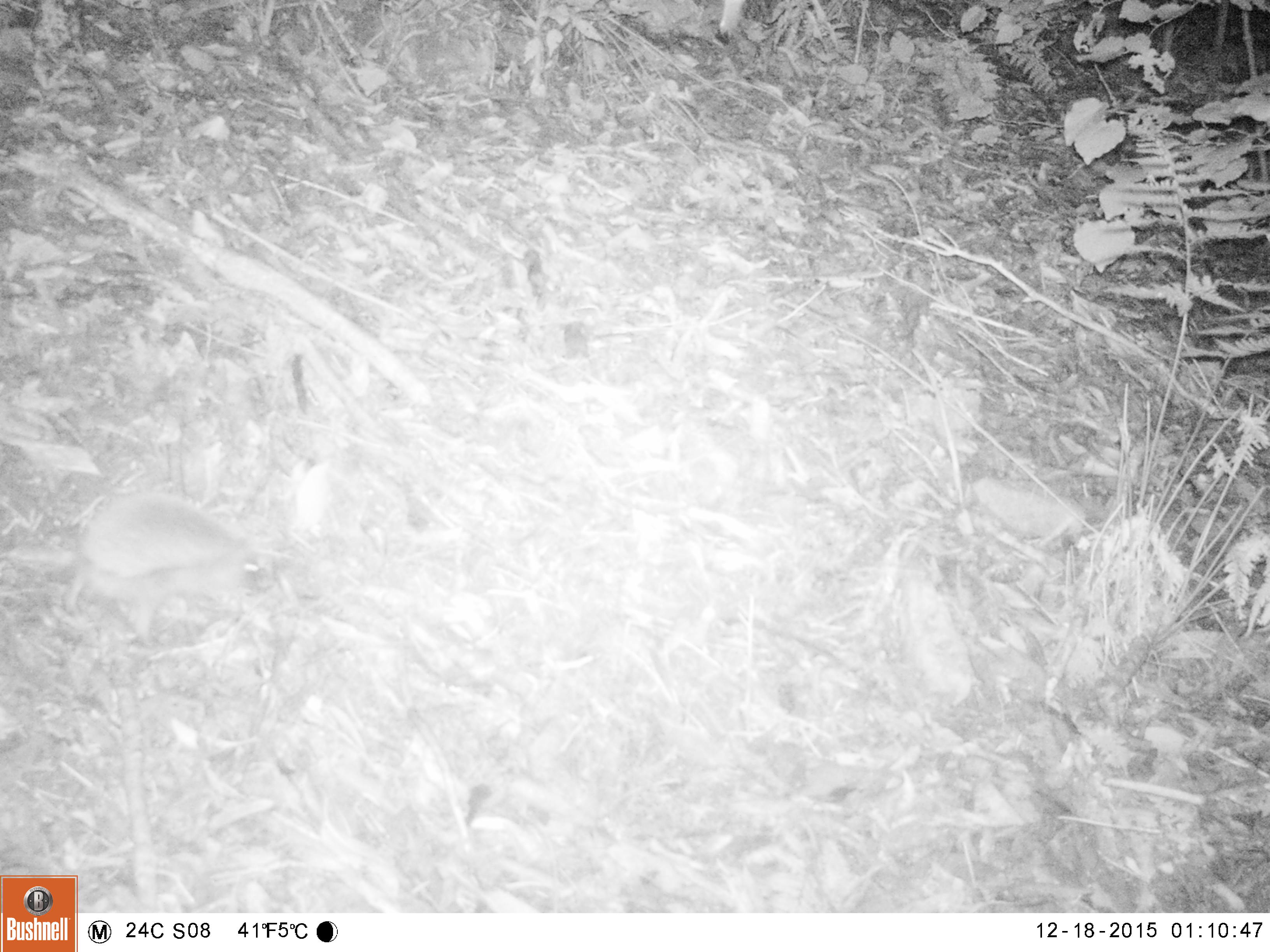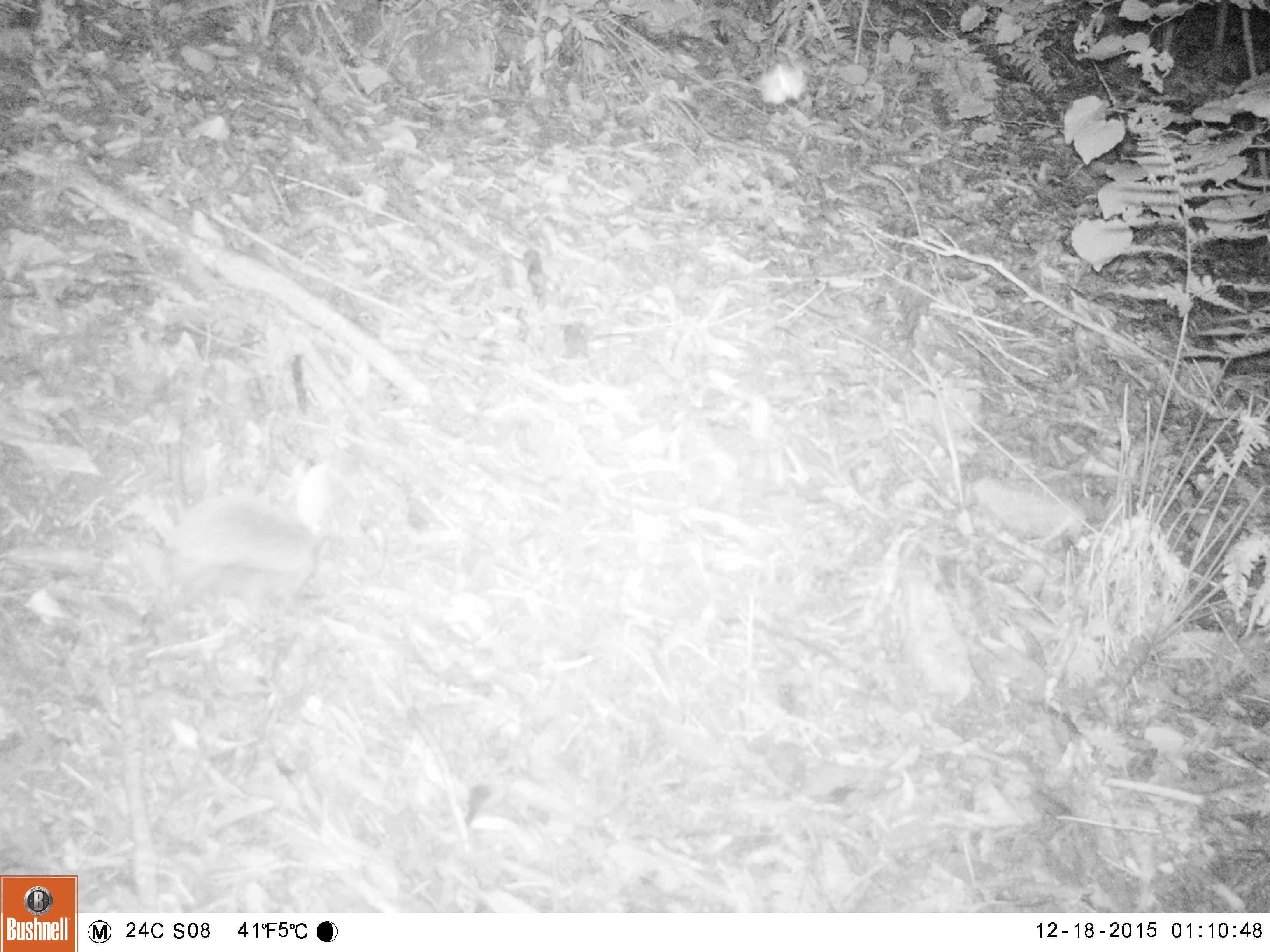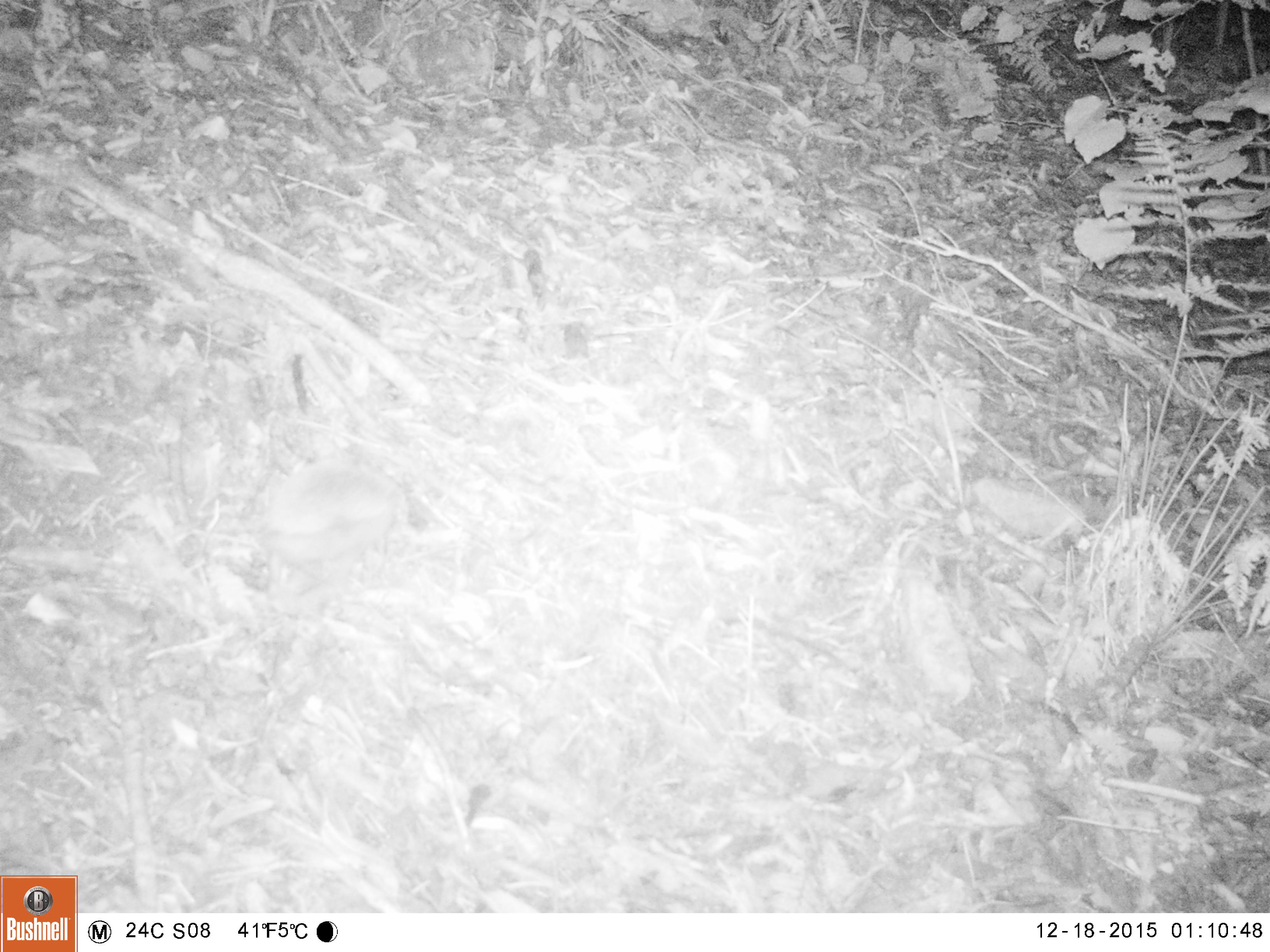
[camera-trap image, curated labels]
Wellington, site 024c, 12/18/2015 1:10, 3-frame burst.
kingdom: Animalia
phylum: Chordata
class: Mammalia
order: Eulipotyphla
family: Erinaceidae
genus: Erinaceus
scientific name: Erinaceus europaeus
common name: hedgehog